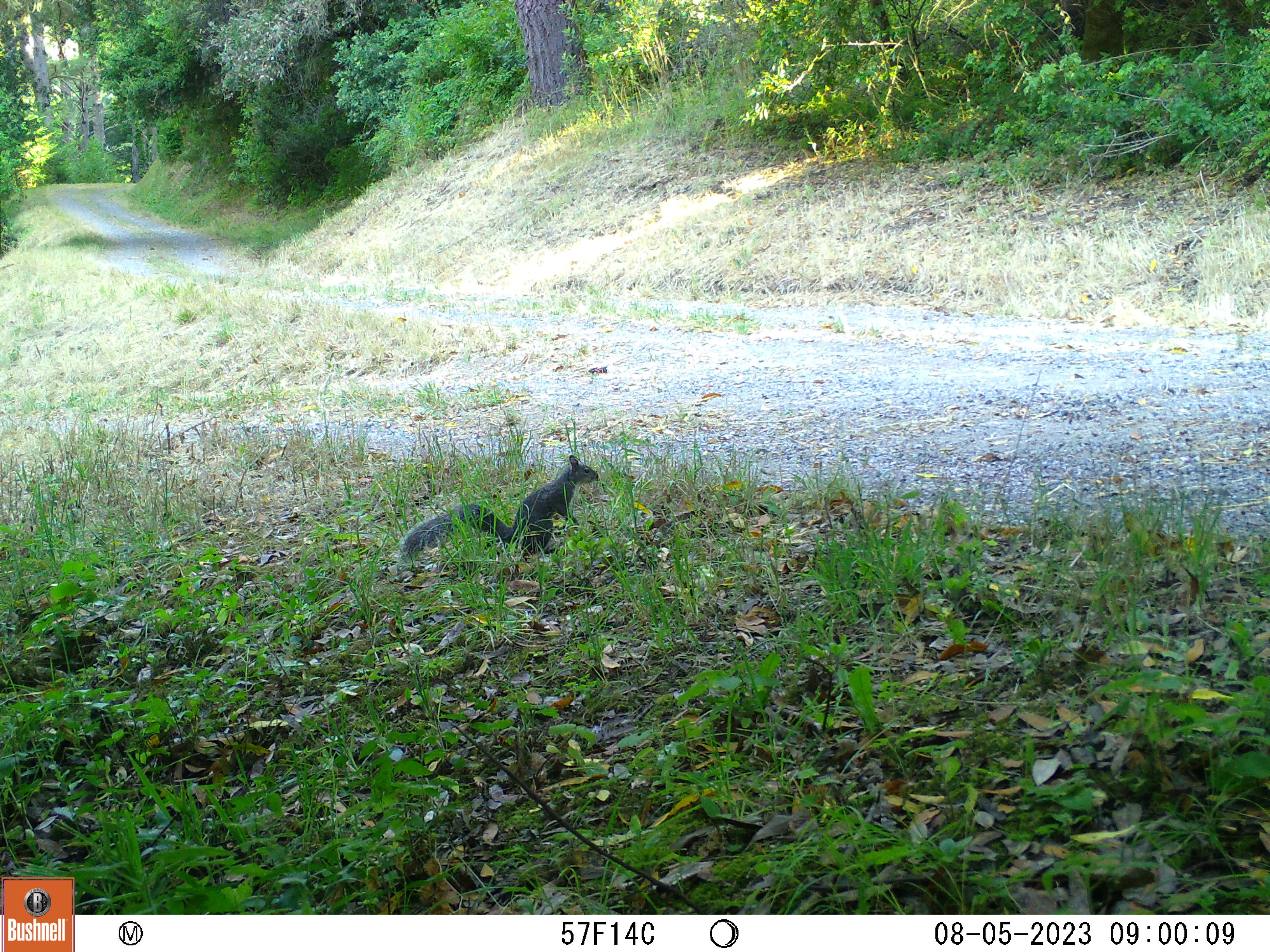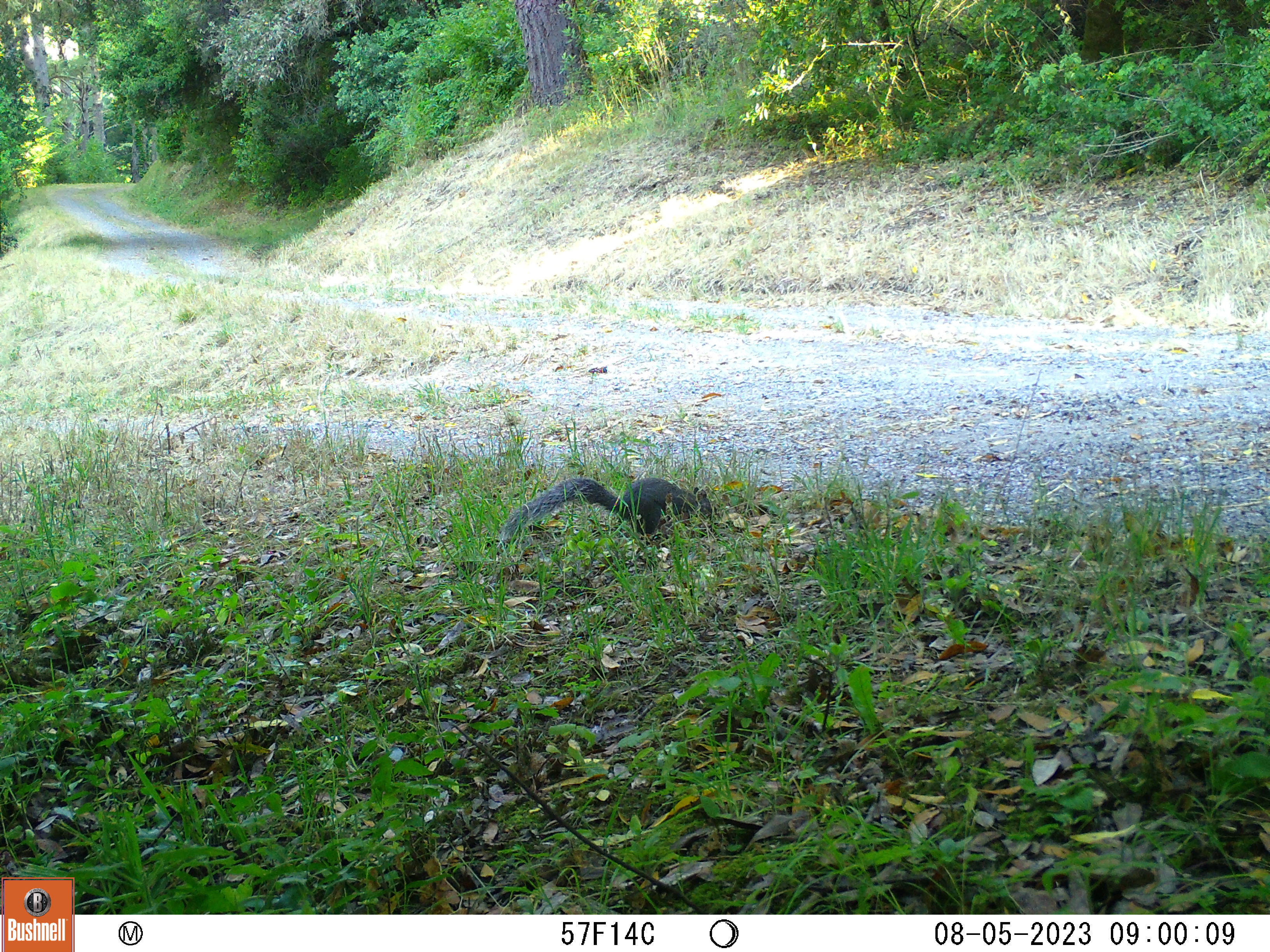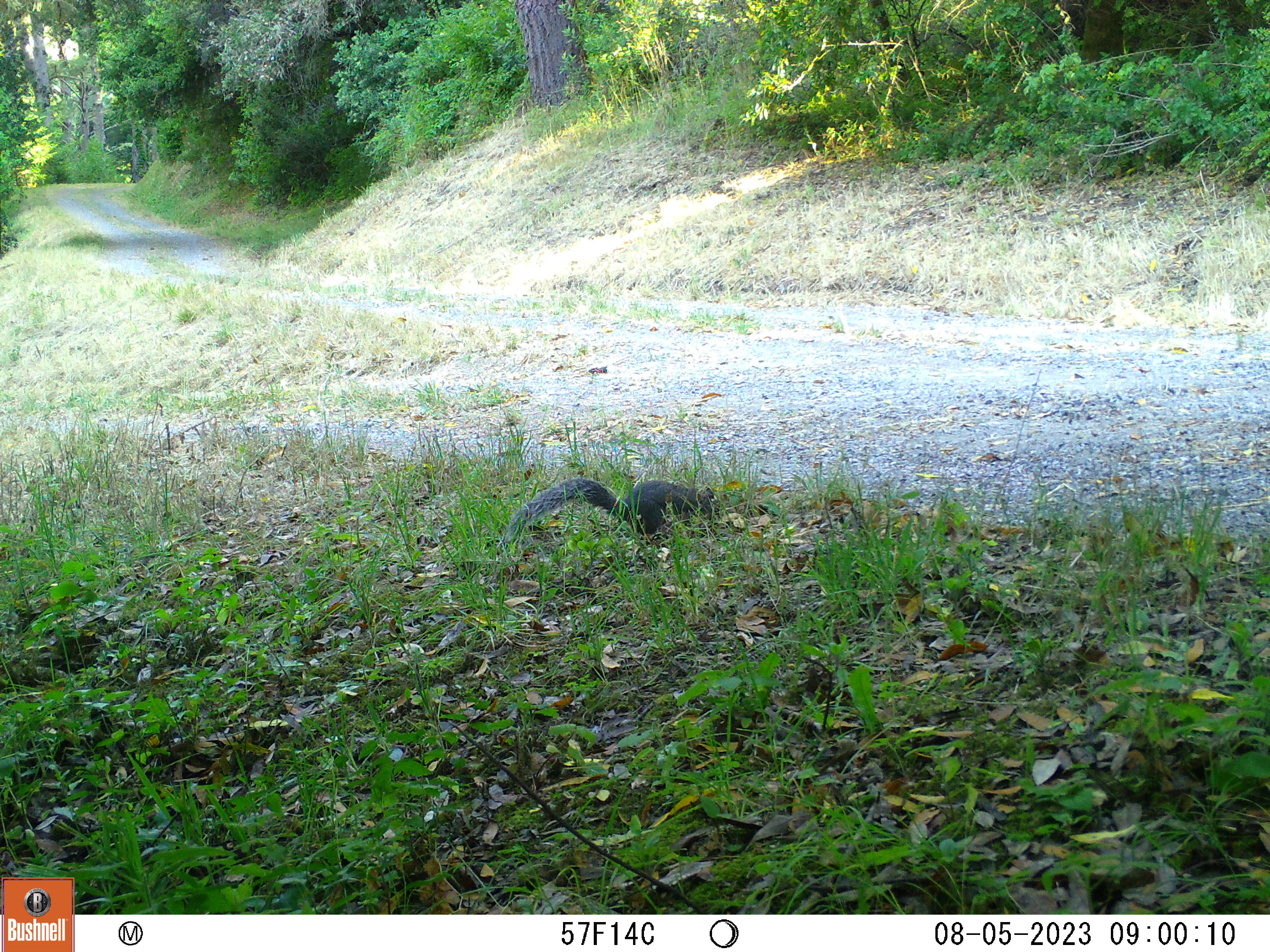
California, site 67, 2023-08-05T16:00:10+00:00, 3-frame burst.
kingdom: Animalia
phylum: Chordata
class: Mammalia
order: Rodentia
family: Sciuridae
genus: Sciurus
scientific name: Sciurus griseus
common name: western gray squirrel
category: western grey squirrel